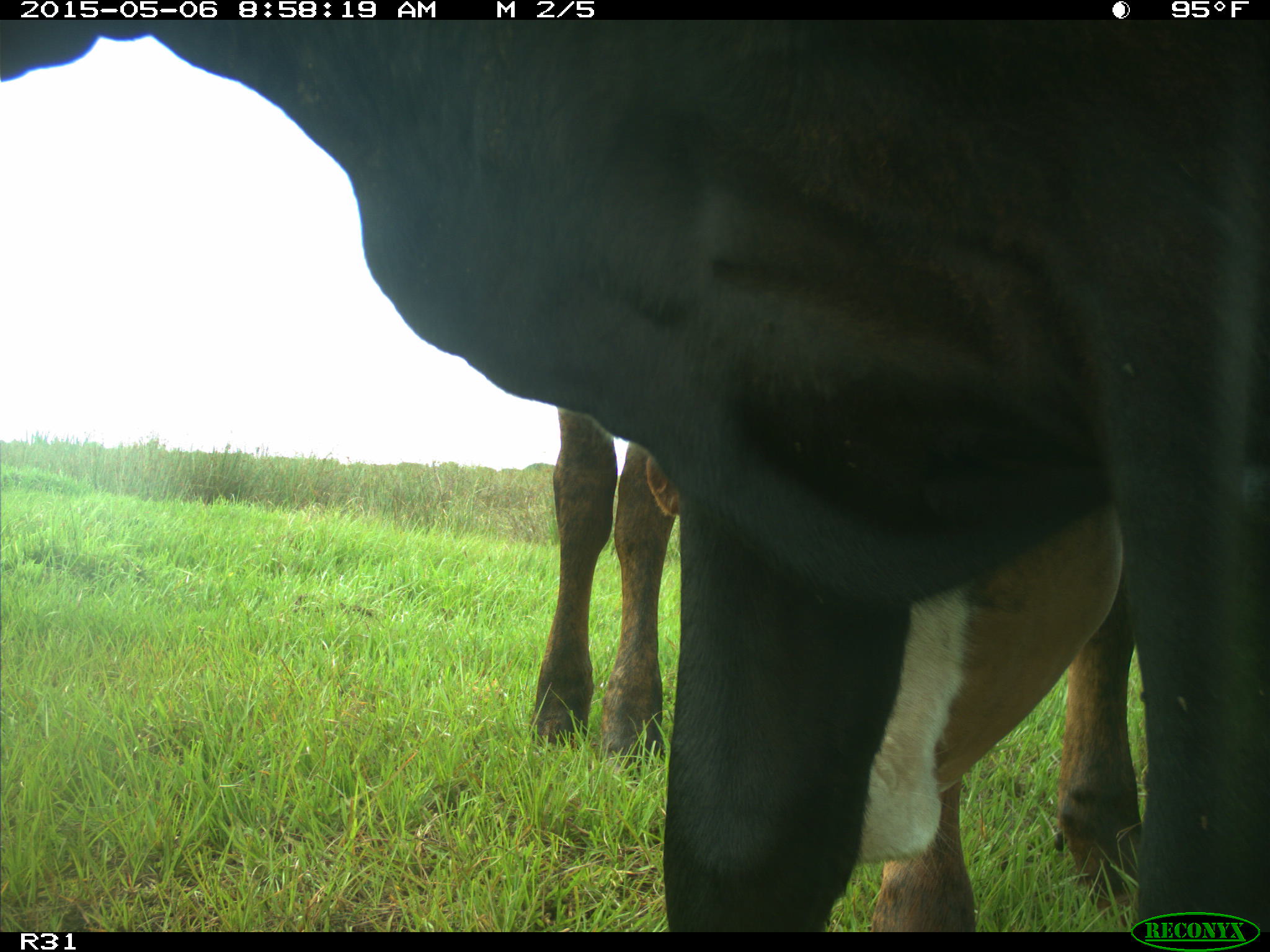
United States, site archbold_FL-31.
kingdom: Animalia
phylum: Chordata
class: Mammalia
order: Artiodactyla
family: Bovidae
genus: Bos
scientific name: Bos taurus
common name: domestic cow